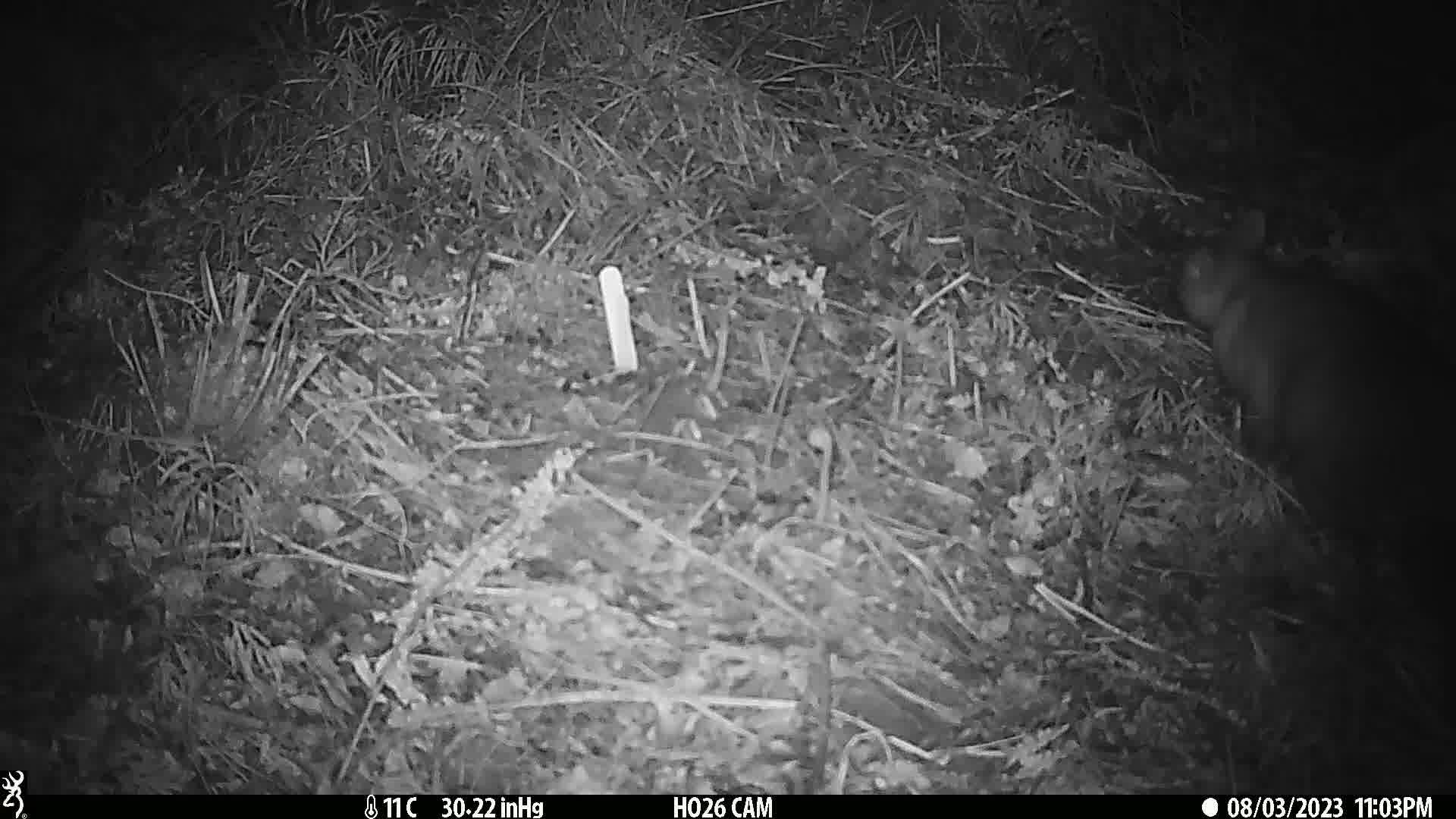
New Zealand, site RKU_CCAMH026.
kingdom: Animalia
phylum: Chordata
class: Mammalia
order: Diprotodontia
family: Phalangeridae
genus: Trichosurus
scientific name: Trichosurus vulpecula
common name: common brushtail possum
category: possum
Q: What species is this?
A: Possum (common brushtail possum) (Trichosurus vulpecula).